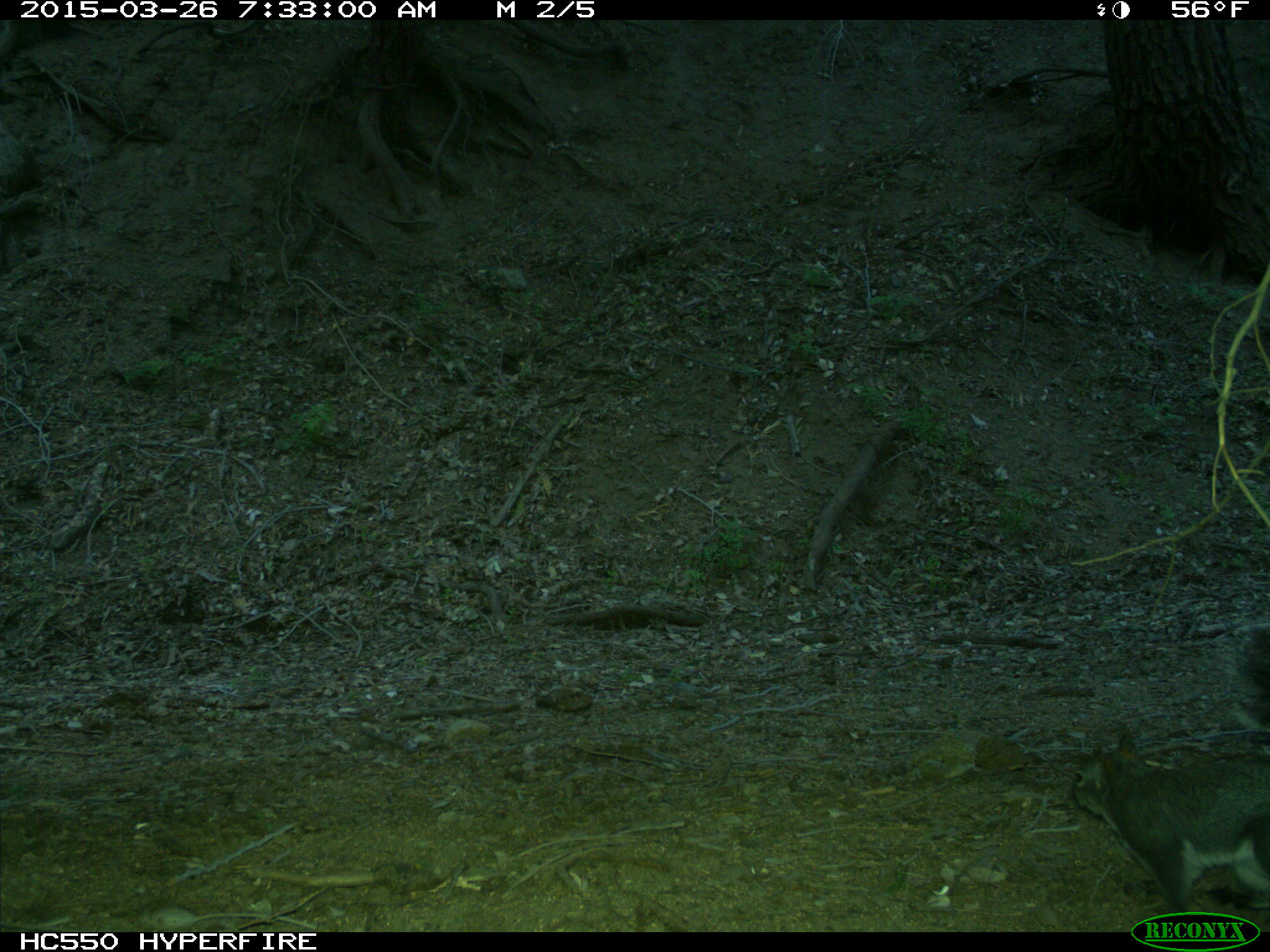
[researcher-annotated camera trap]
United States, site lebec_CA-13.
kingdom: Animalia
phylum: Chordata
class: Mammalia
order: Rodentia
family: Sciuridae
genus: Sciurus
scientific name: Sciurus carolinensis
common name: eastern gray squirrel